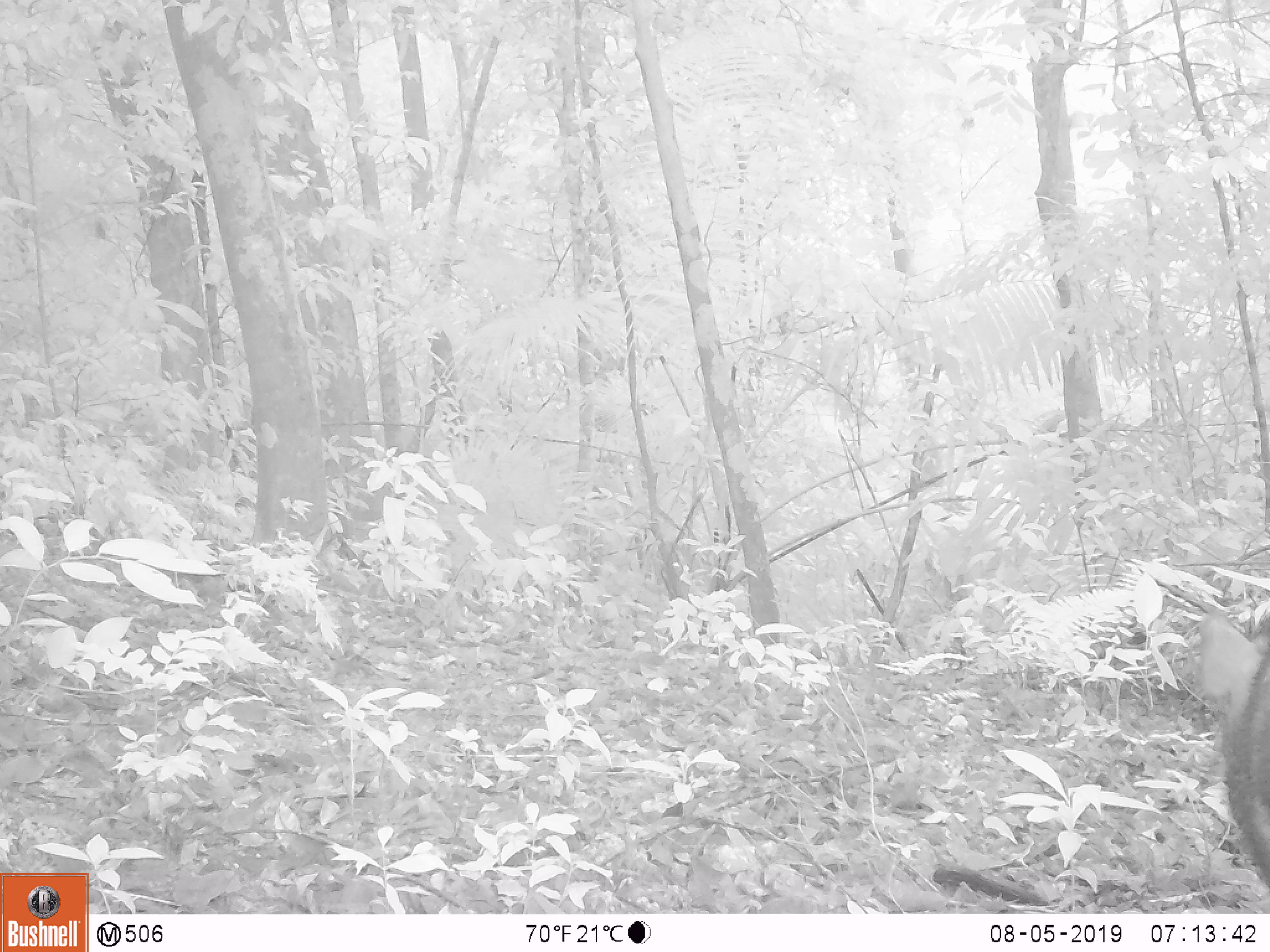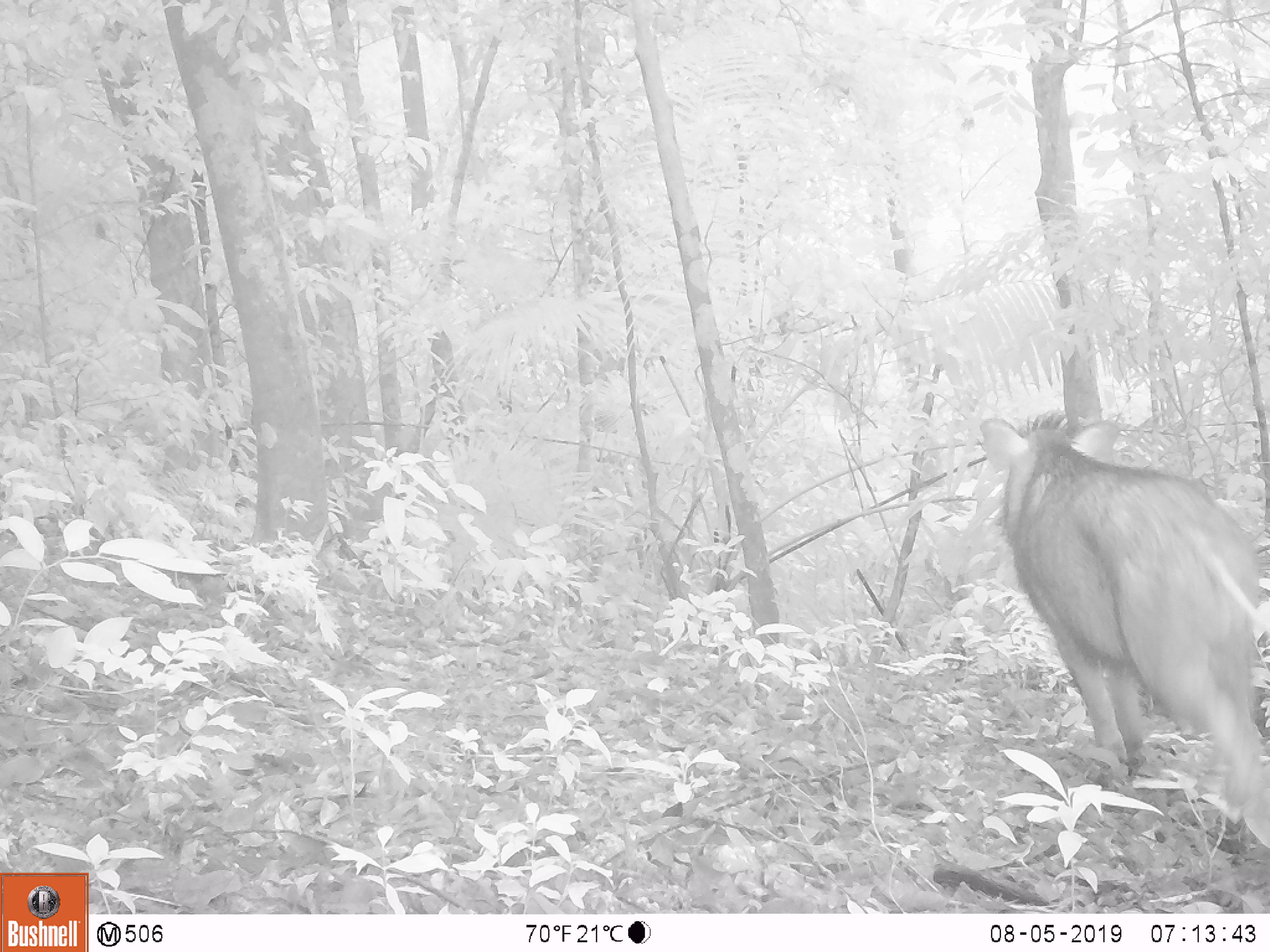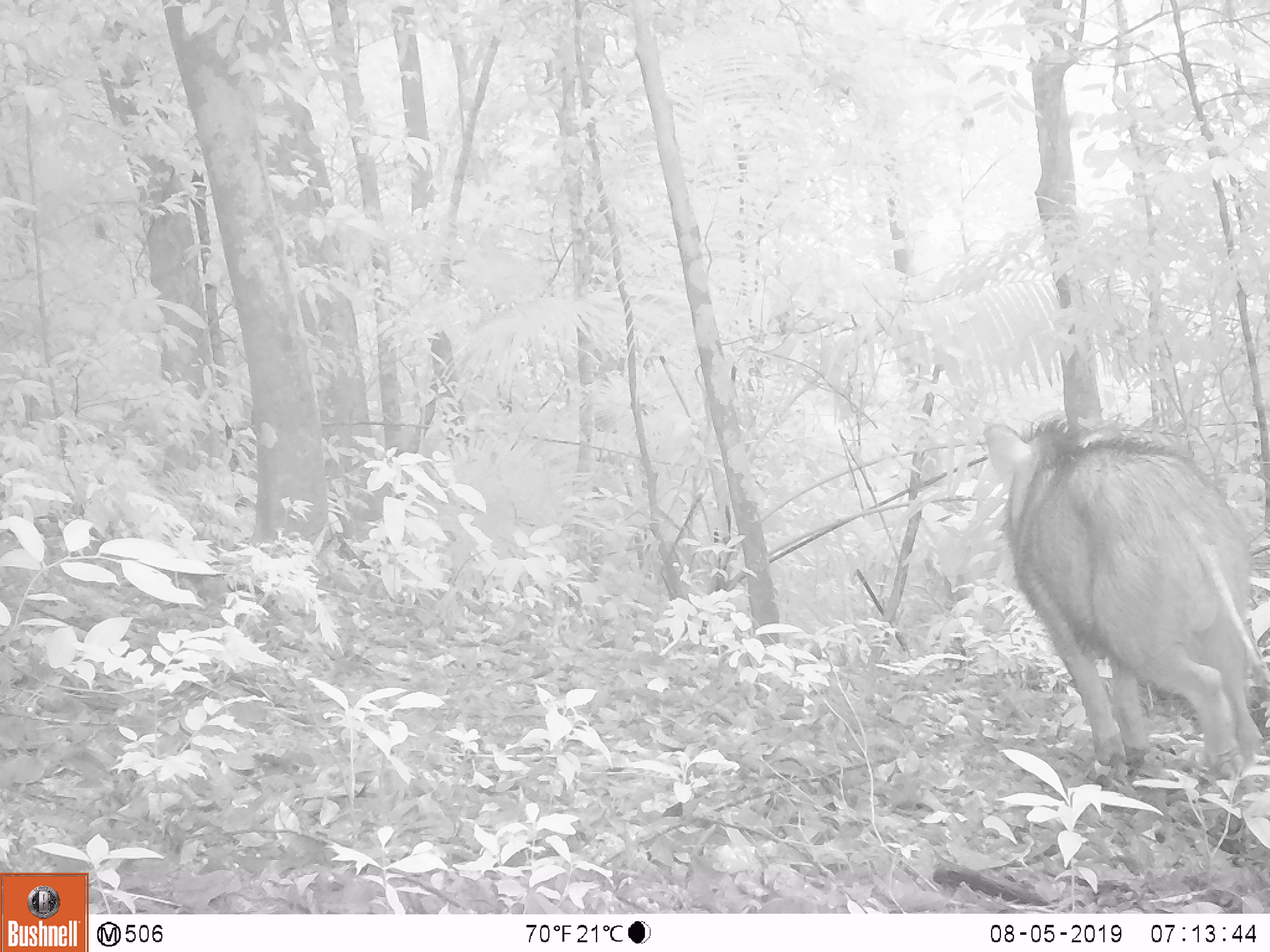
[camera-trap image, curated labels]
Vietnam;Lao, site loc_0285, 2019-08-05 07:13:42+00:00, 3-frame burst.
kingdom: Animalia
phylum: Chordata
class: Mammalia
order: Artiodactyla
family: Suidae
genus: Sus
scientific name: Sus scrofa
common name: eurasian wild pig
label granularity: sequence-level